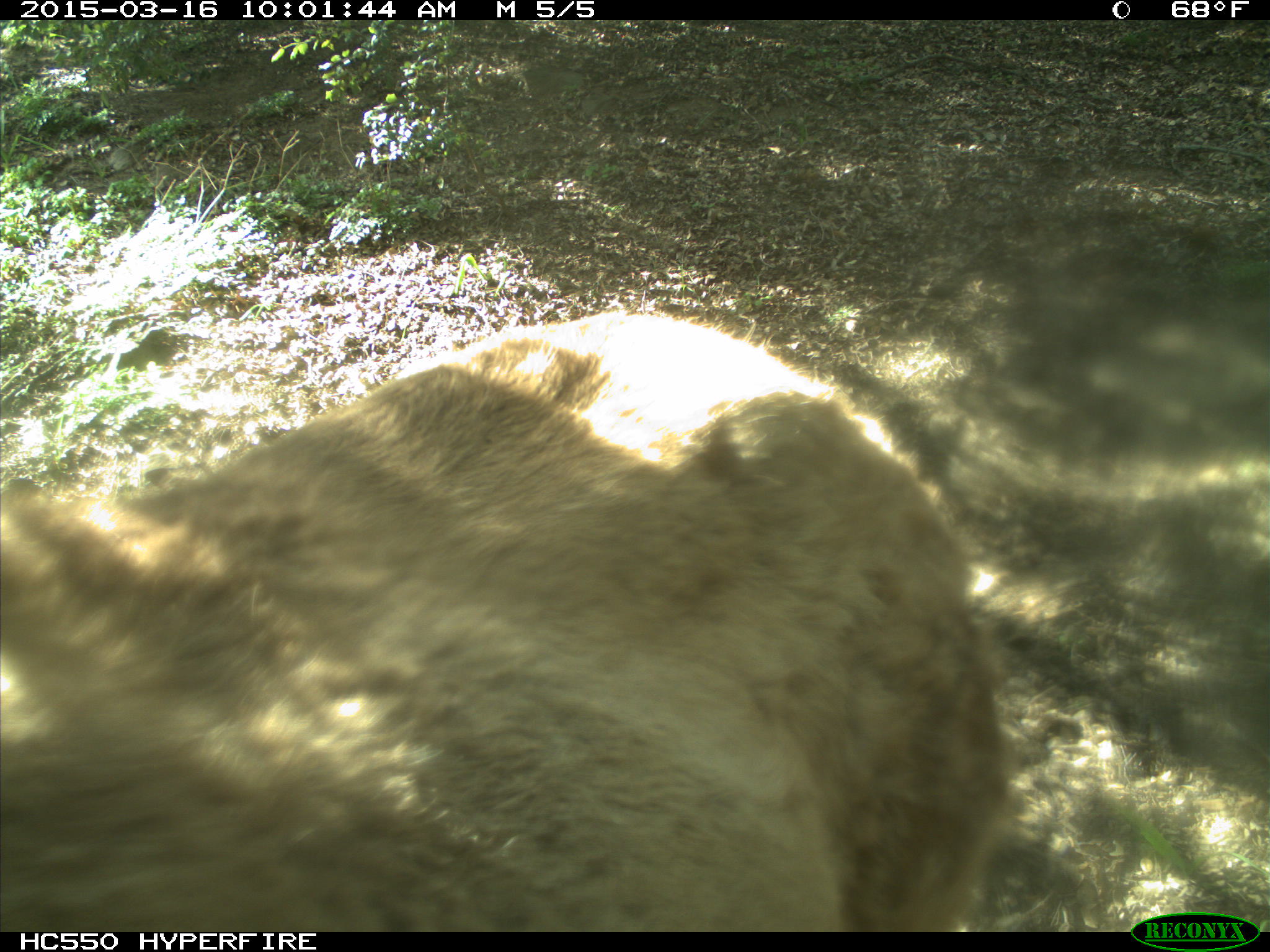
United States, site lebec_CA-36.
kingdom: Animalia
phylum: Chordata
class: Mammalia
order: Artiodactyla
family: Cervidae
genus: Cervus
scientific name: Cervus canadensis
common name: elk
Cervus canadensis (elk).